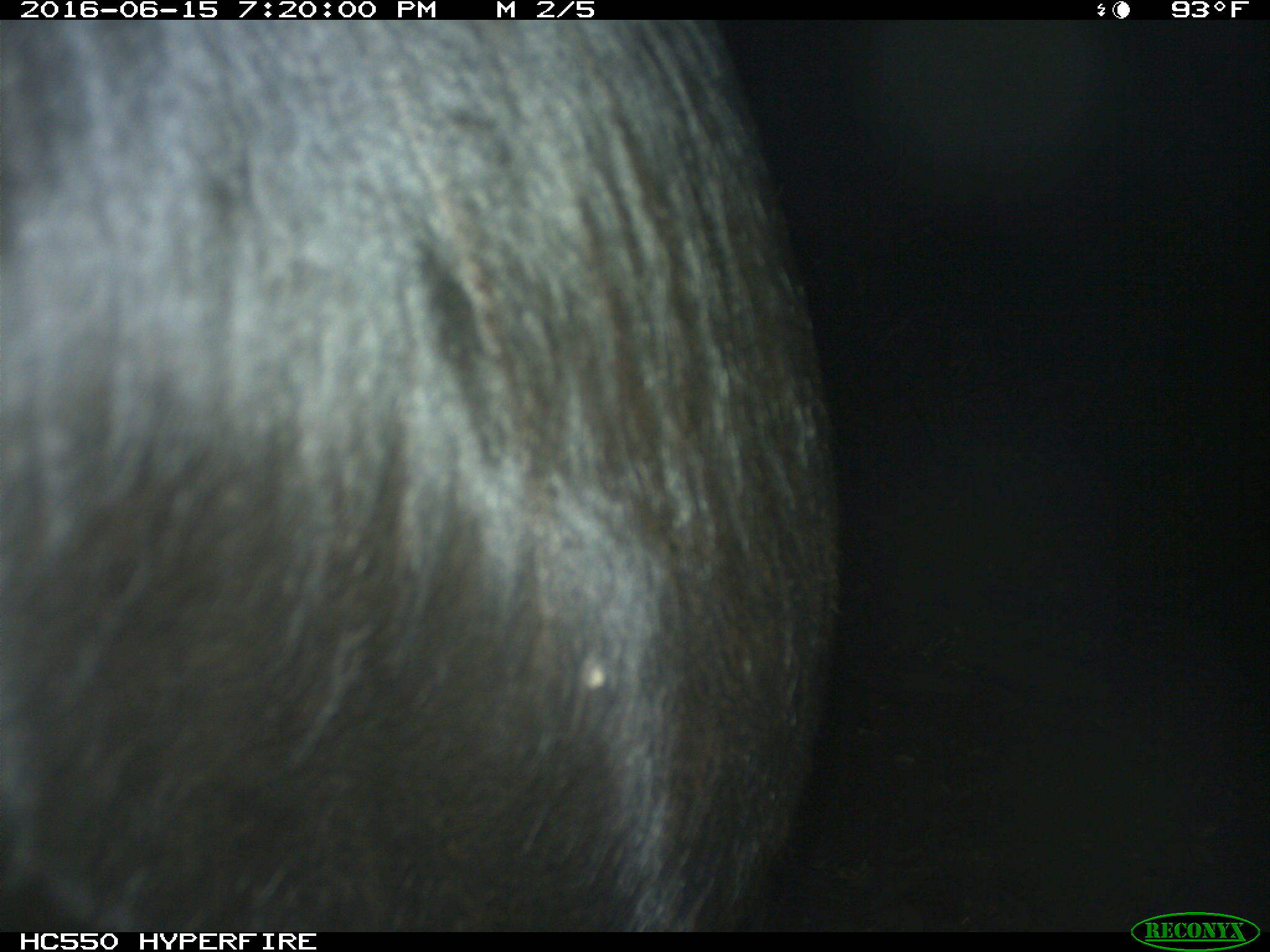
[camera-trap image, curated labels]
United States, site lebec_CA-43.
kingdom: Animalia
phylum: Chordata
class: Mammalia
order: Artiodactyla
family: Bovidae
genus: Bos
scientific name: Bos taurus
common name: domestic cow